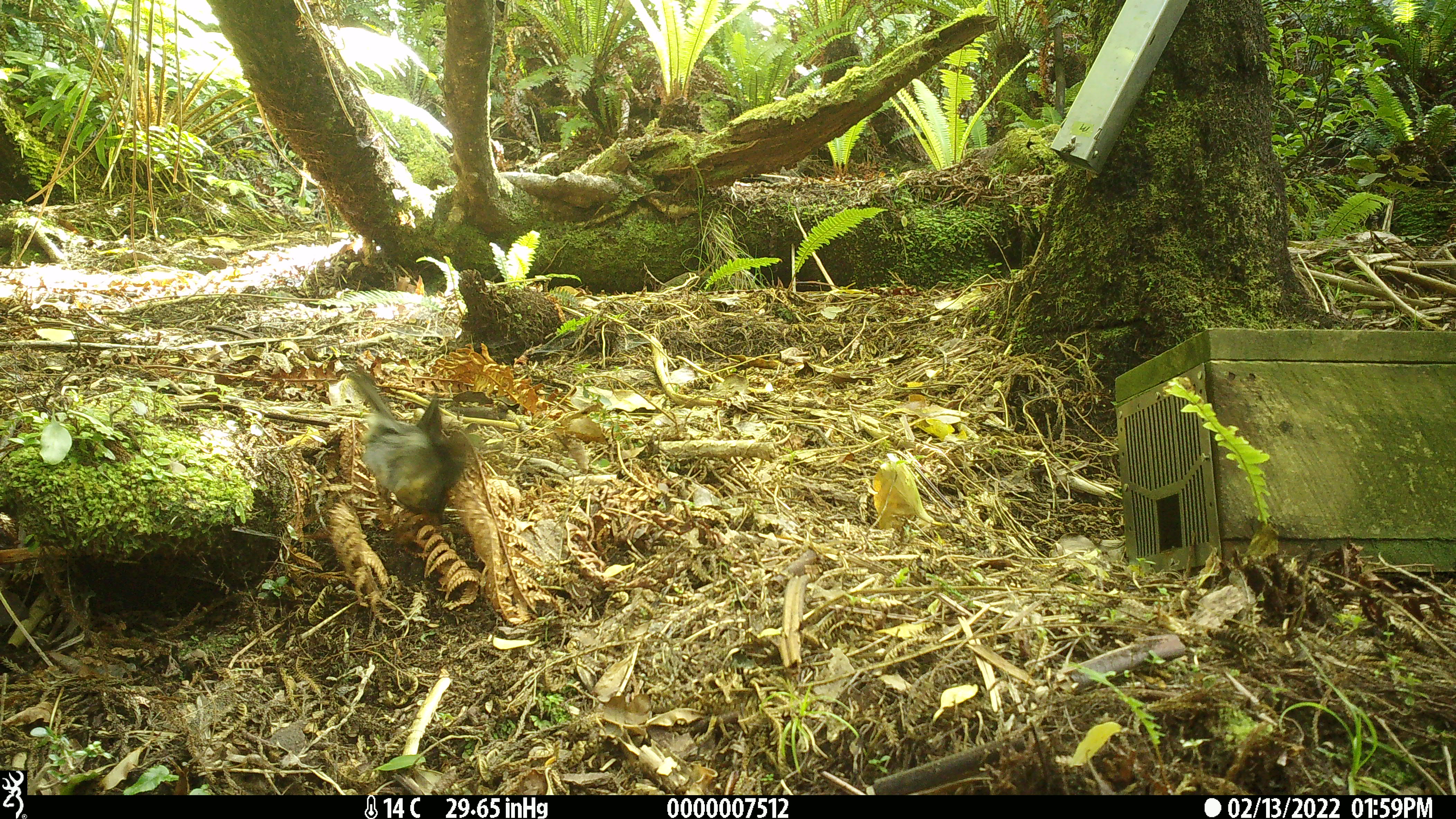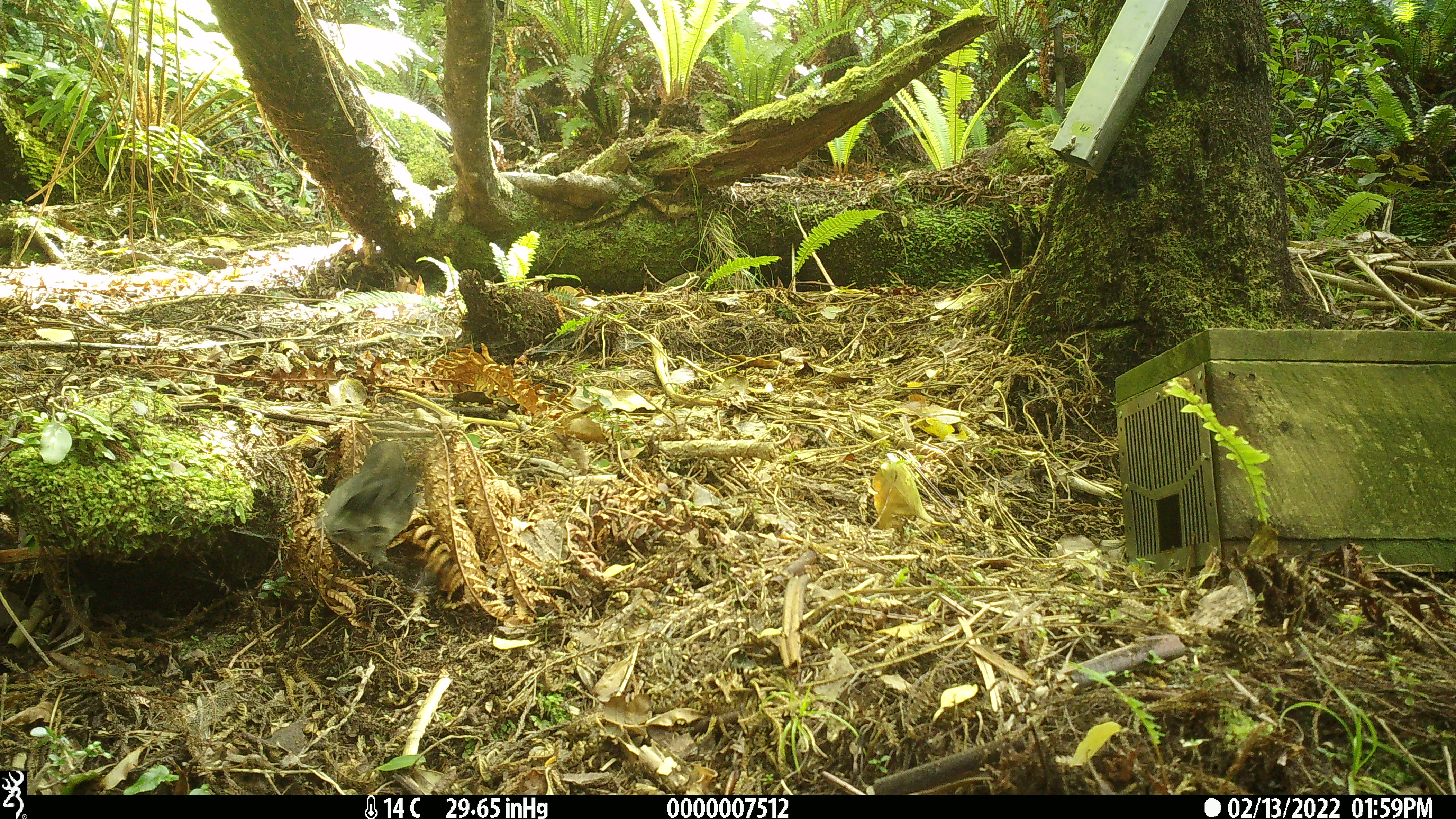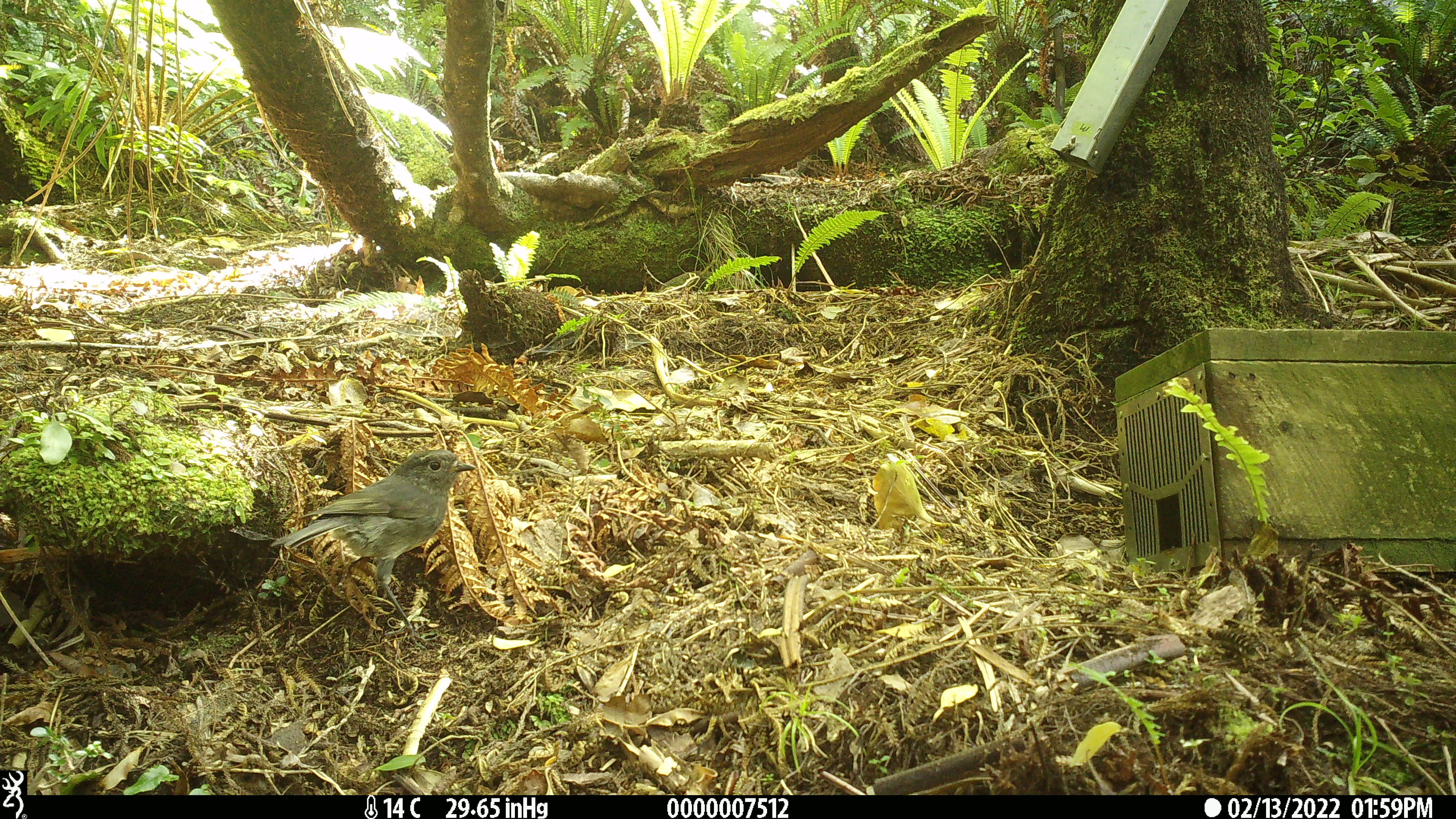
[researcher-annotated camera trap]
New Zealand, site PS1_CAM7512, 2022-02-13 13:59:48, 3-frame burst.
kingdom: Animalia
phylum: Chordata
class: Aves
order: Passeriformes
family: Petroicidae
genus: Petroica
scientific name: Petroica australis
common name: new zealand robin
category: robin